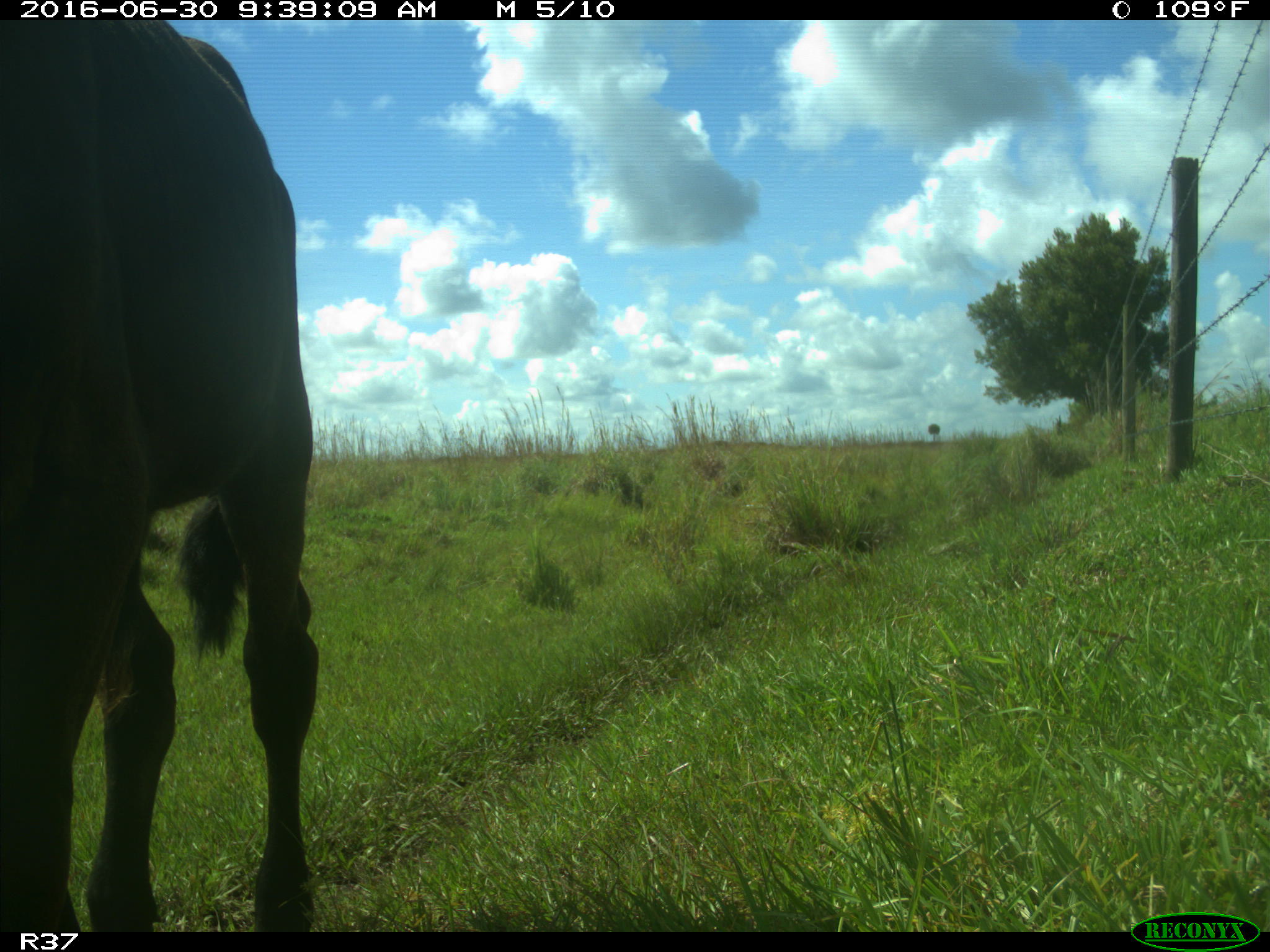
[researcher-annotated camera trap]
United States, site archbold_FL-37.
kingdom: Animalia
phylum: Chordata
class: Mammalia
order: Artiodactyla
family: Bovidae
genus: Bos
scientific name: Bos taurus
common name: domestic cow